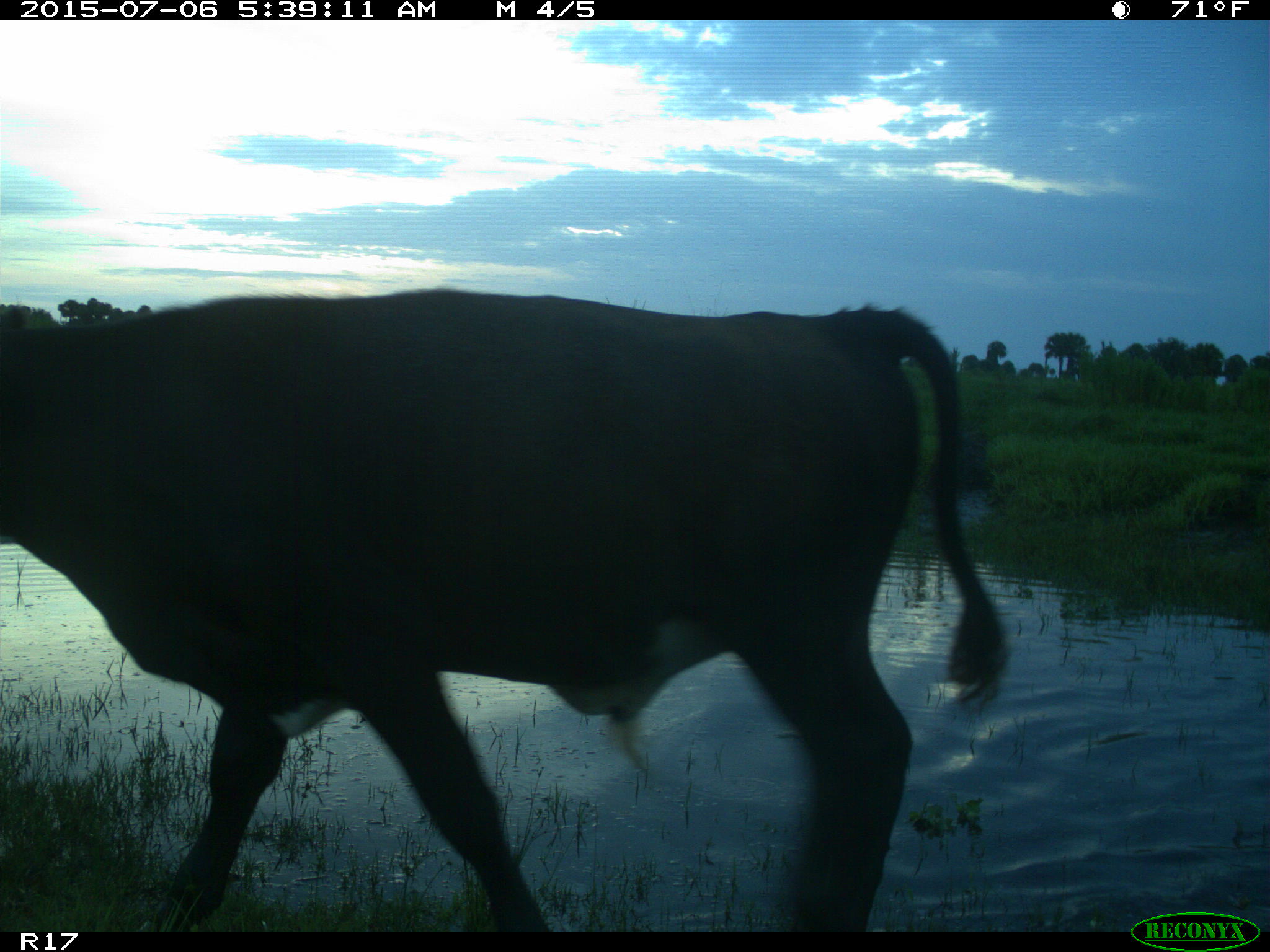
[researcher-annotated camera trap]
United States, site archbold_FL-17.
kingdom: Animalia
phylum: Chordata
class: Mammalia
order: Artiodactyla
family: Bovidae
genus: Bos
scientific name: Bos taurus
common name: domestic cow